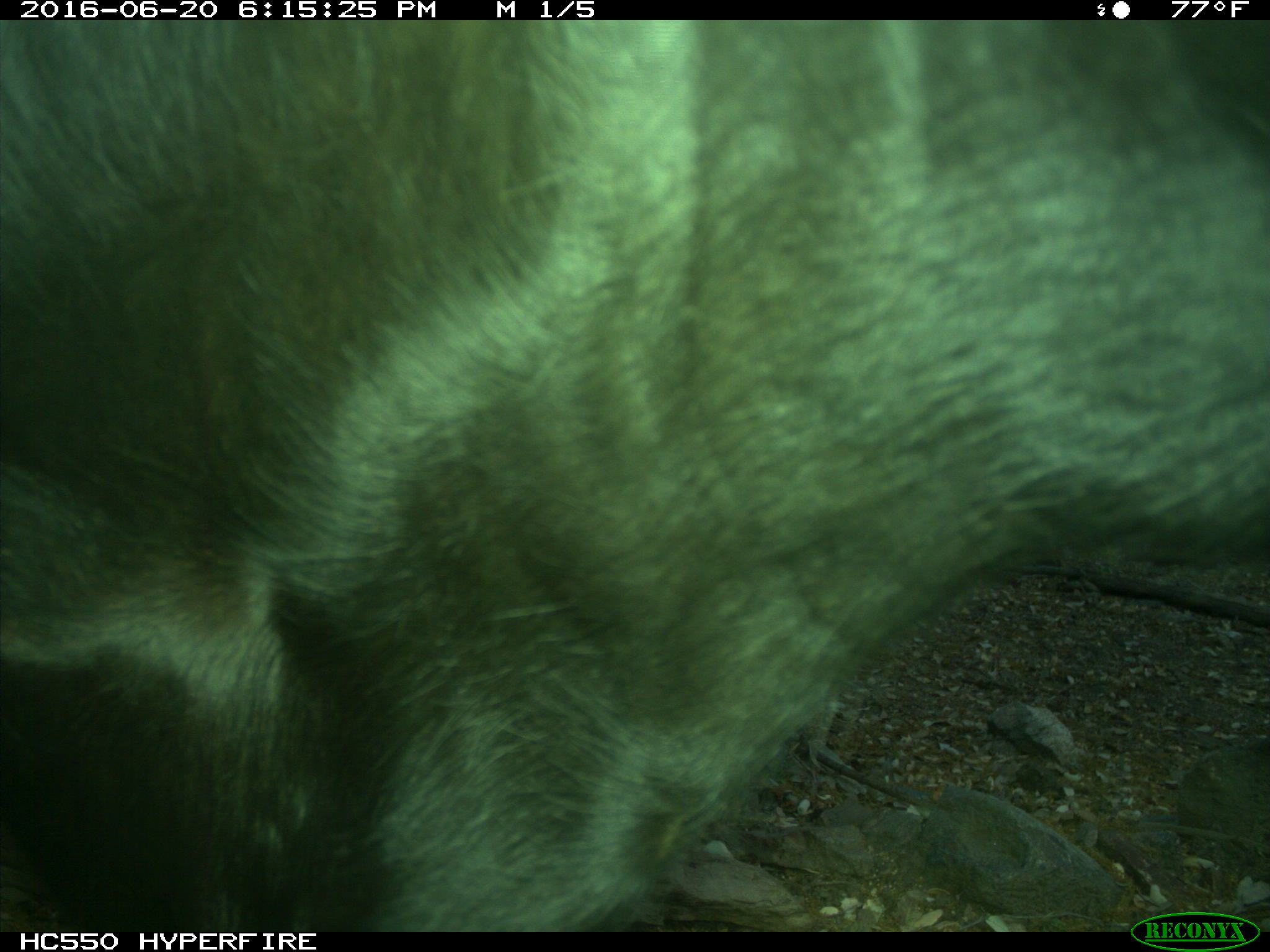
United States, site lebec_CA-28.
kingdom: Animalia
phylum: Chordata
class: Mammalia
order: Artiodactyla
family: Bovidae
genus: Bos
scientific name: Bos taurus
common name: domestic cow